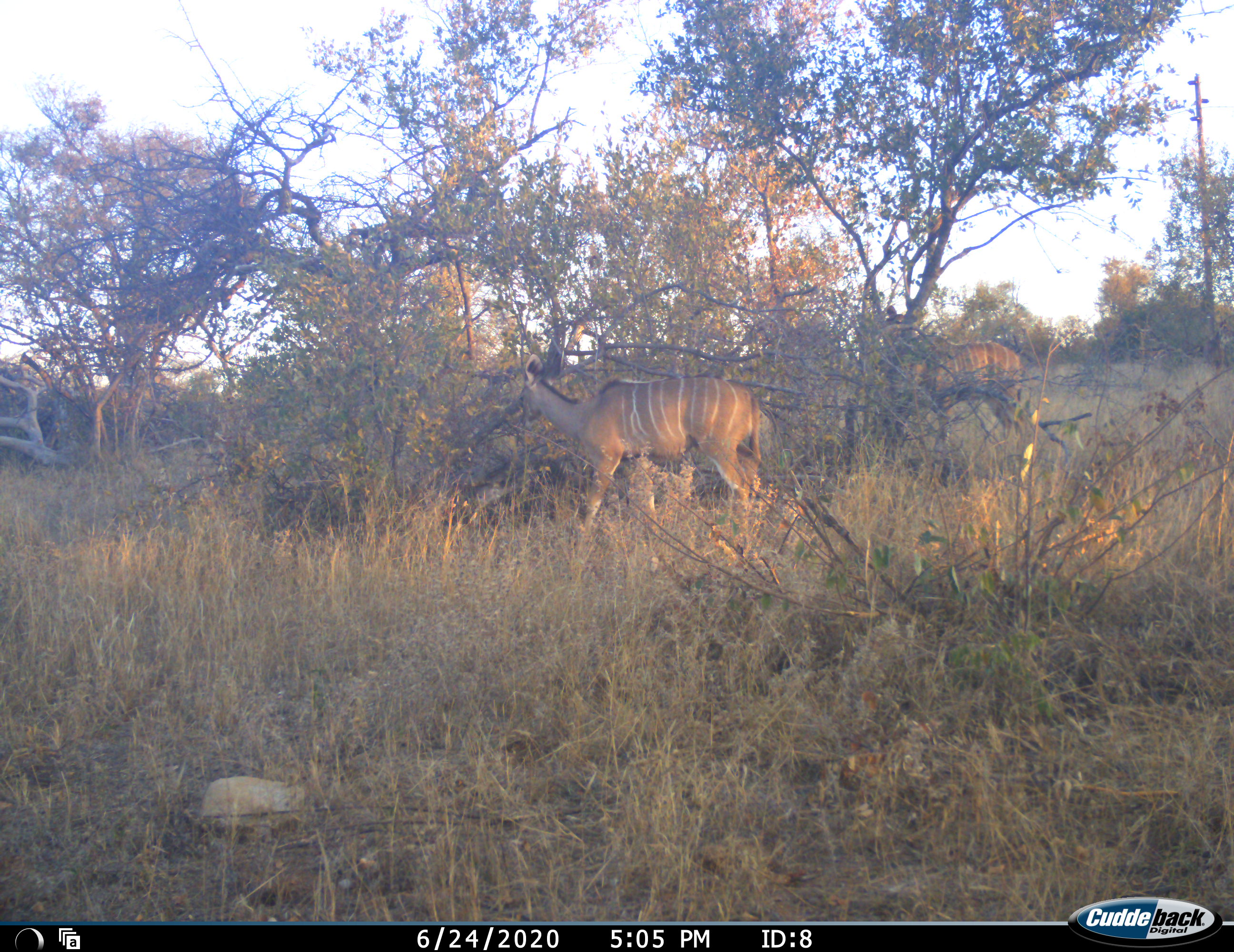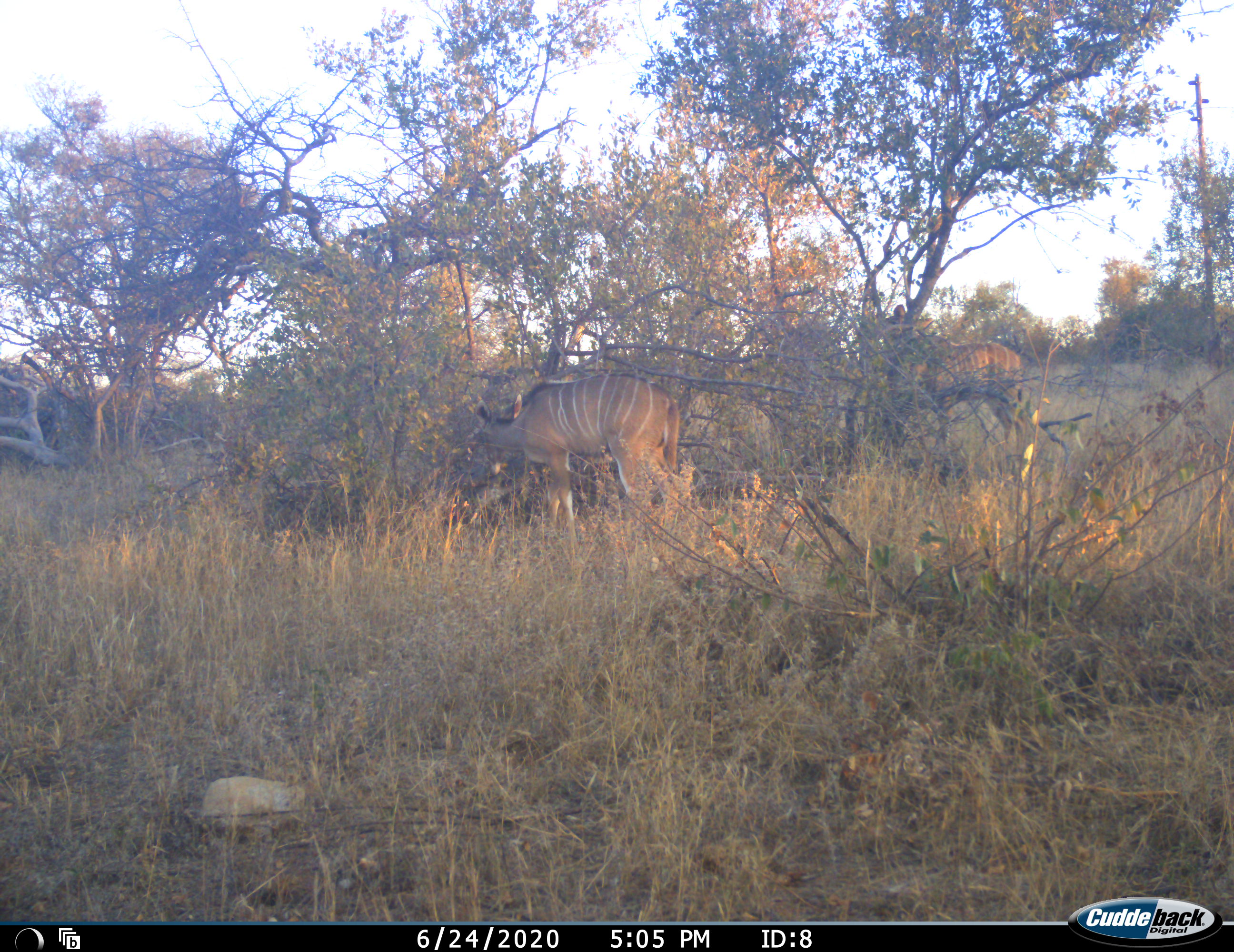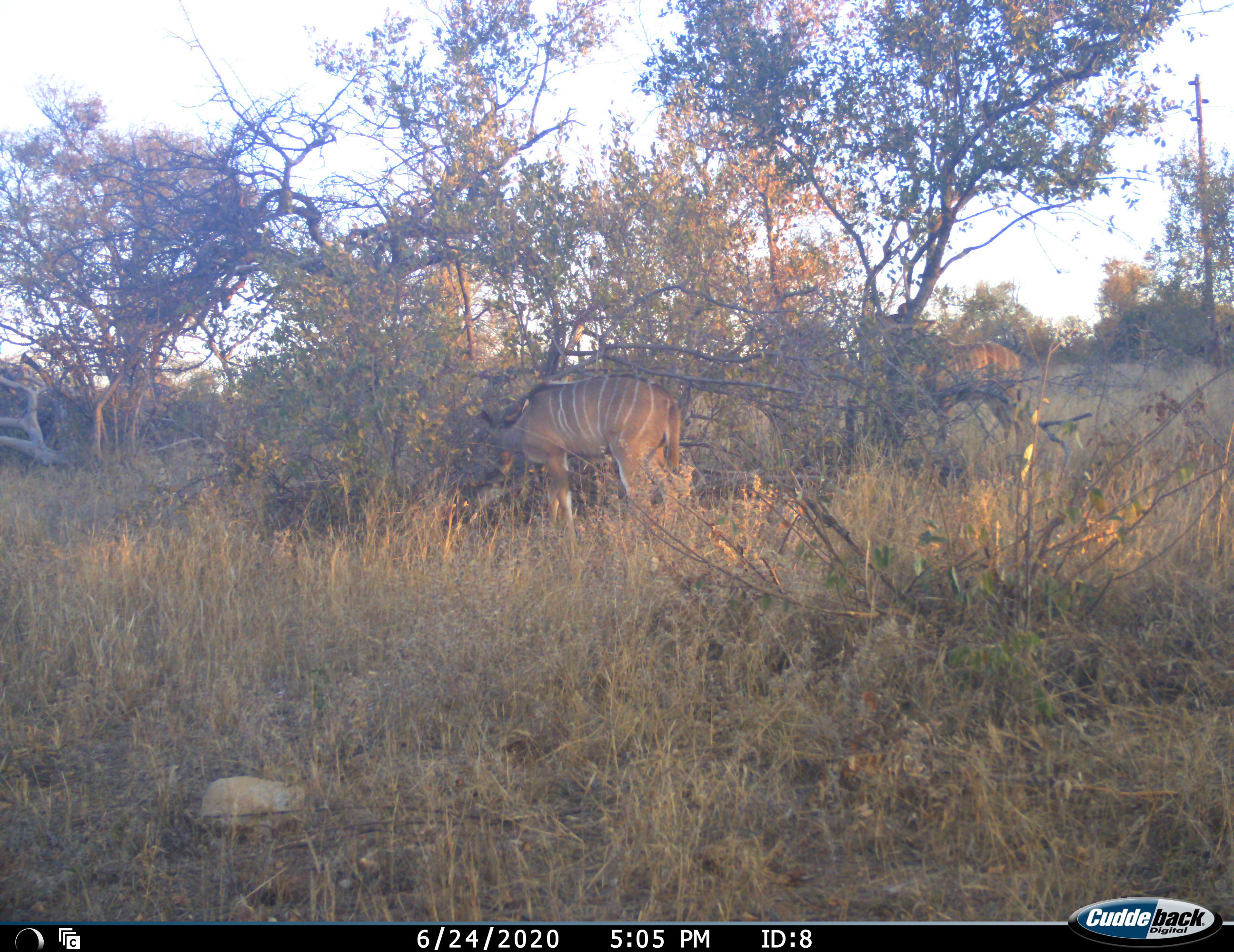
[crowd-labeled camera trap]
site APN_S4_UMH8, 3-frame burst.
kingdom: Animalia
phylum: Chordata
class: Mammalia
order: Artiodactyla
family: Bovidae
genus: Tragelaphus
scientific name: Tragelaphus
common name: kudu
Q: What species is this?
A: Kudu (Tragelaphus).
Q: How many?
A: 2.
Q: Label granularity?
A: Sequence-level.